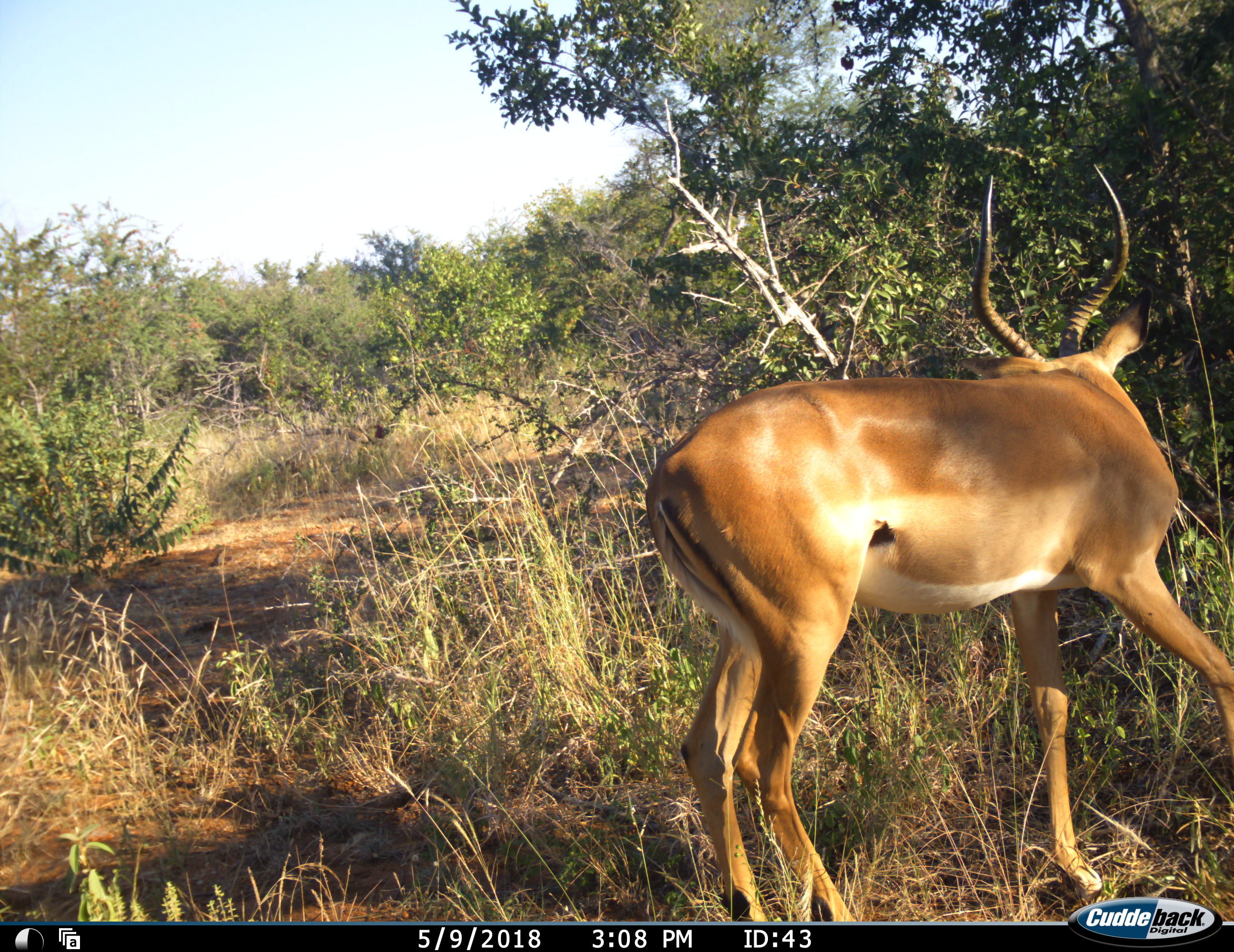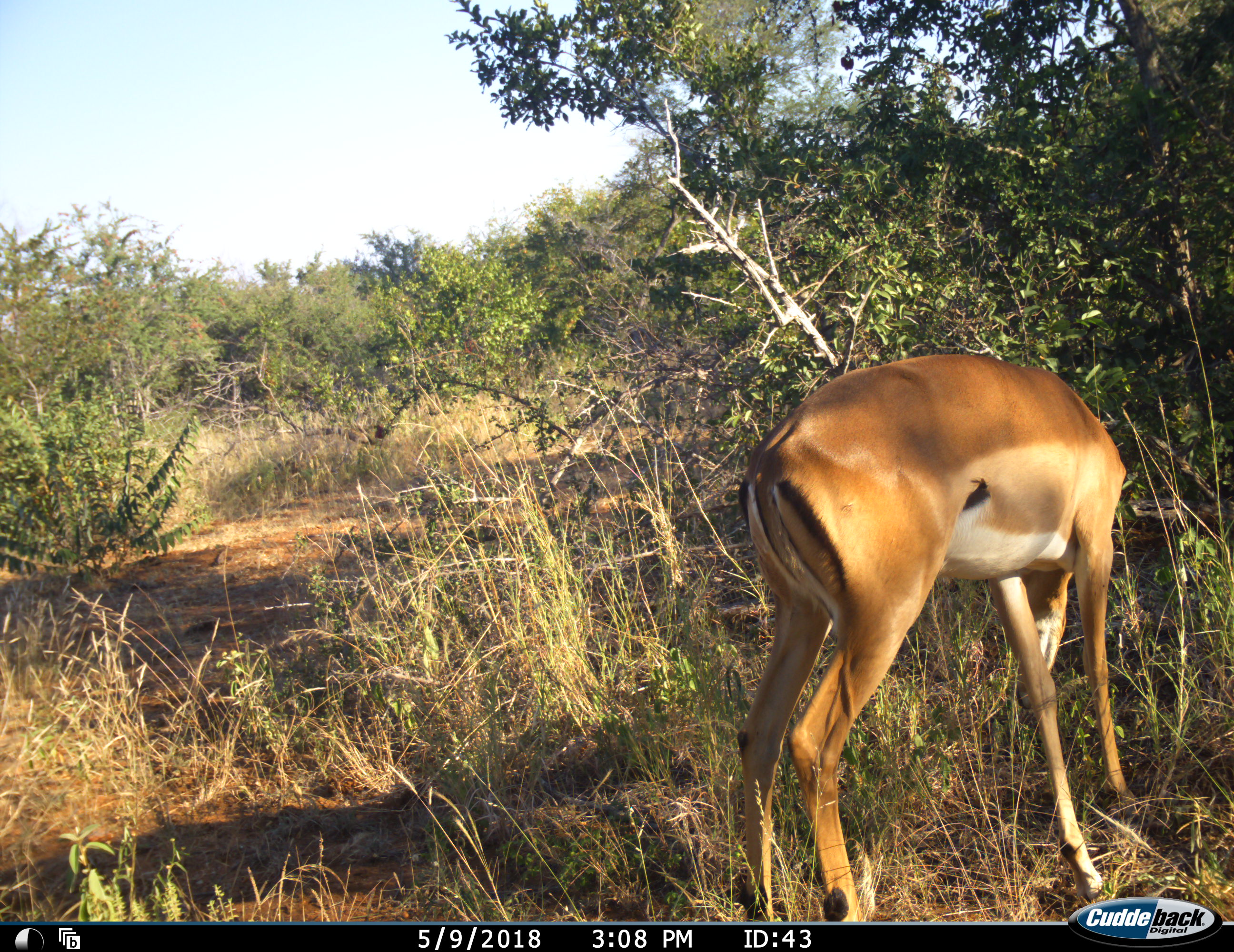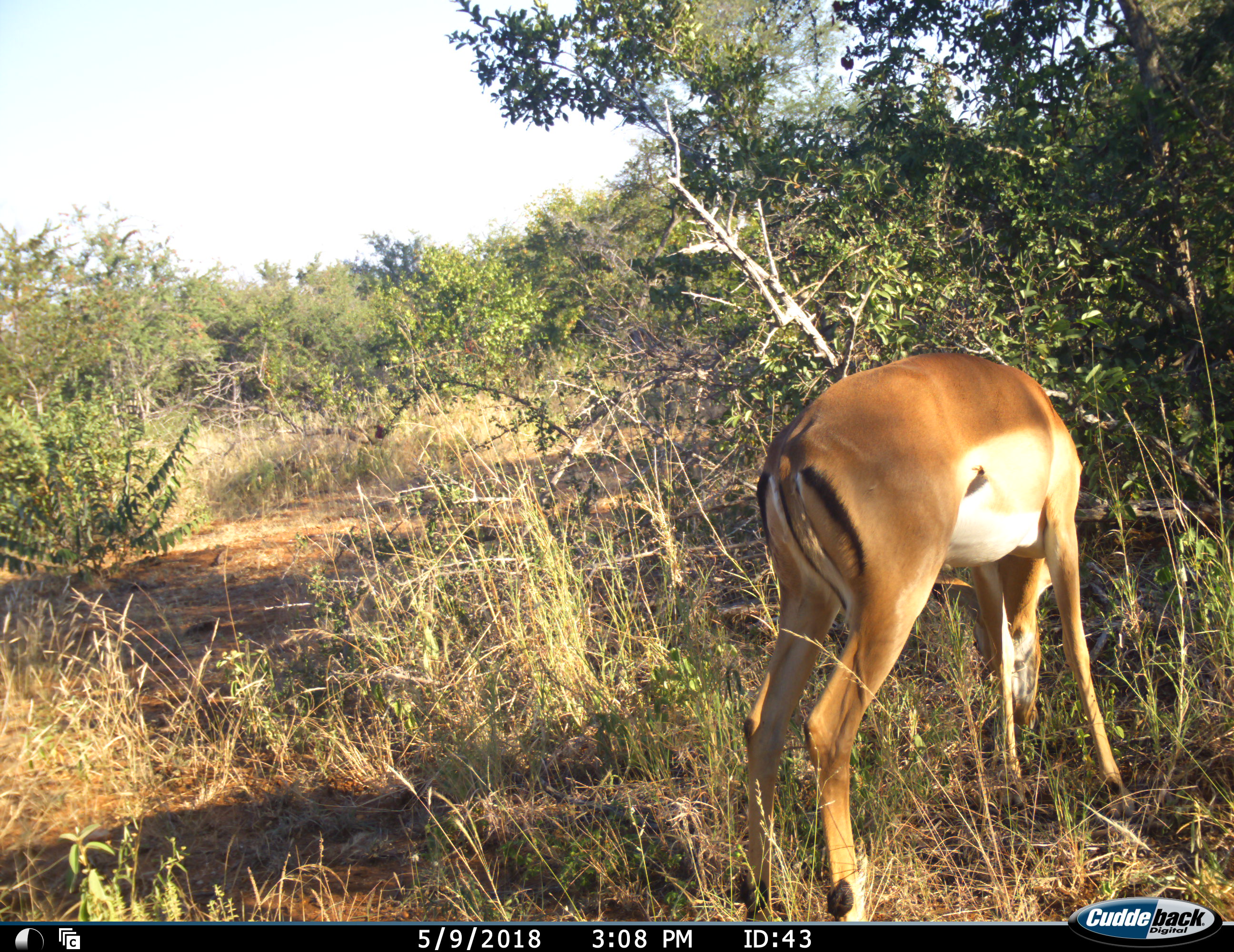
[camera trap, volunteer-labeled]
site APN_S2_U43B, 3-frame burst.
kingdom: Animalia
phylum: Chordata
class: Mammalia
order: Artiodactyla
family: Bovidae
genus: Aepyceros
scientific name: Aepyceros melampus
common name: impala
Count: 1.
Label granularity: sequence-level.